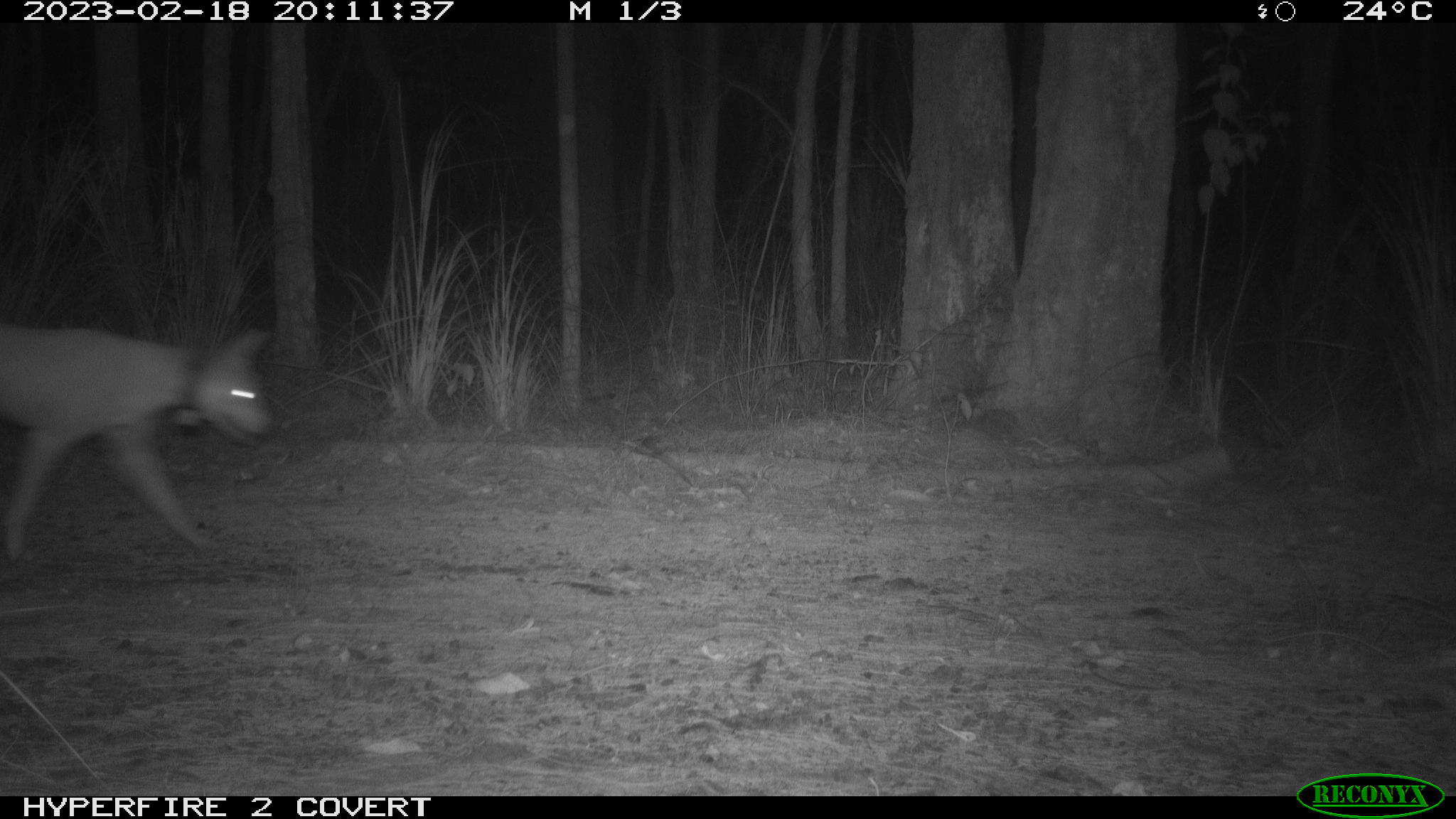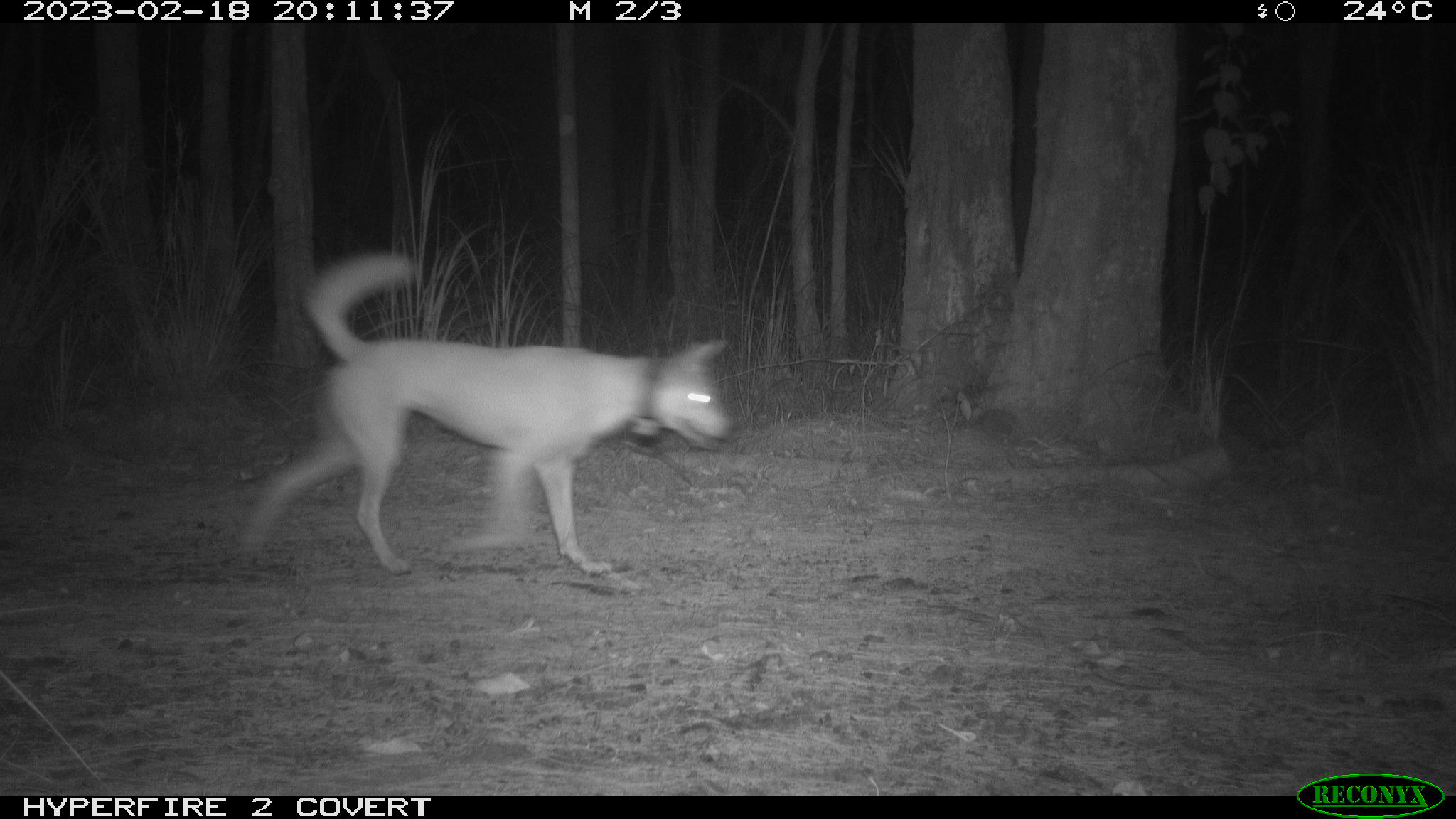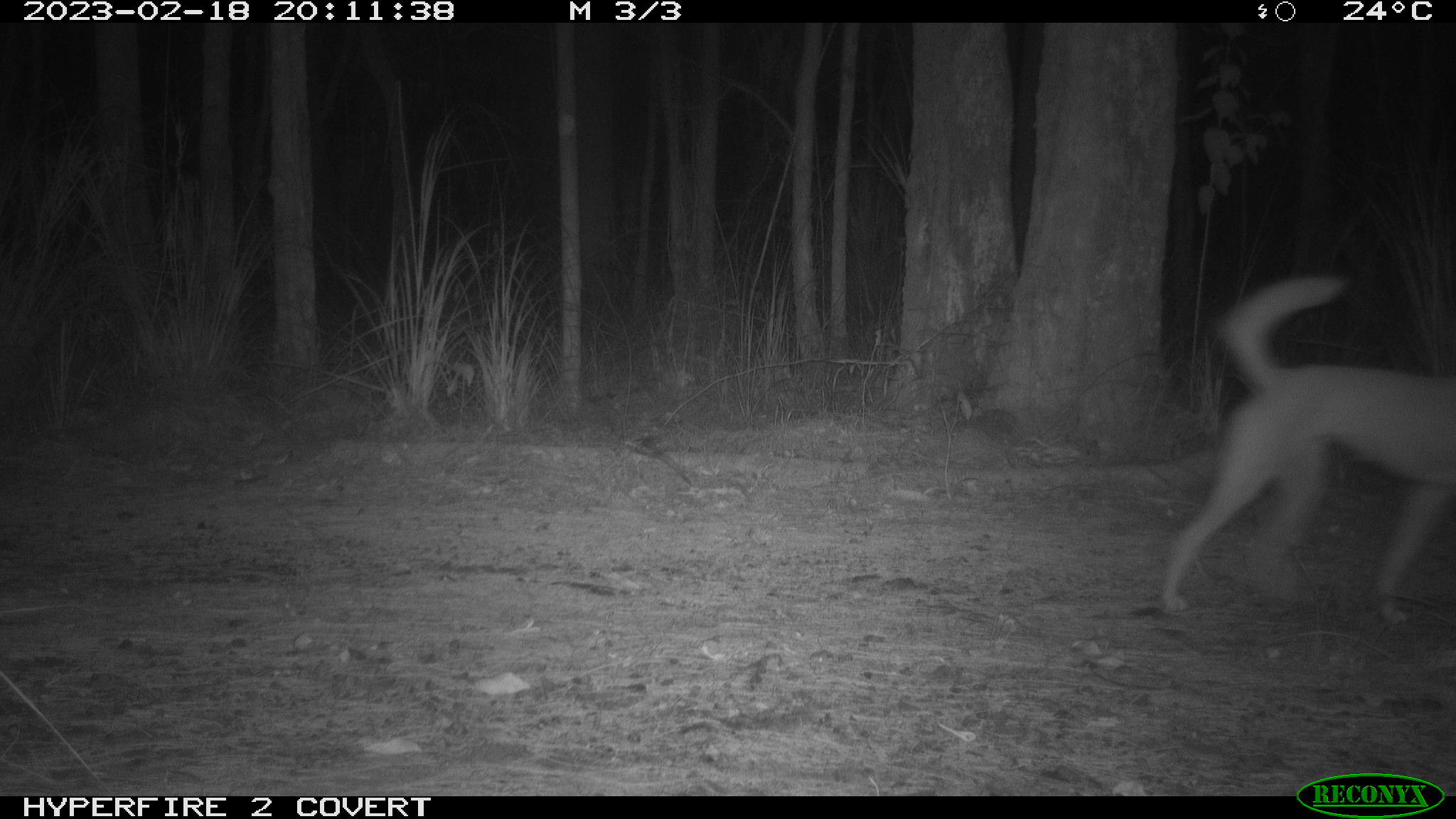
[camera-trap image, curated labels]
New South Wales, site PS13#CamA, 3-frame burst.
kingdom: Animalia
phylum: Chordata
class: Mammalia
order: Carnivora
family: Canidae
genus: Canis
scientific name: Canis familiaris dingo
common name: dingo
Dingo (Canis familiaris dingo).